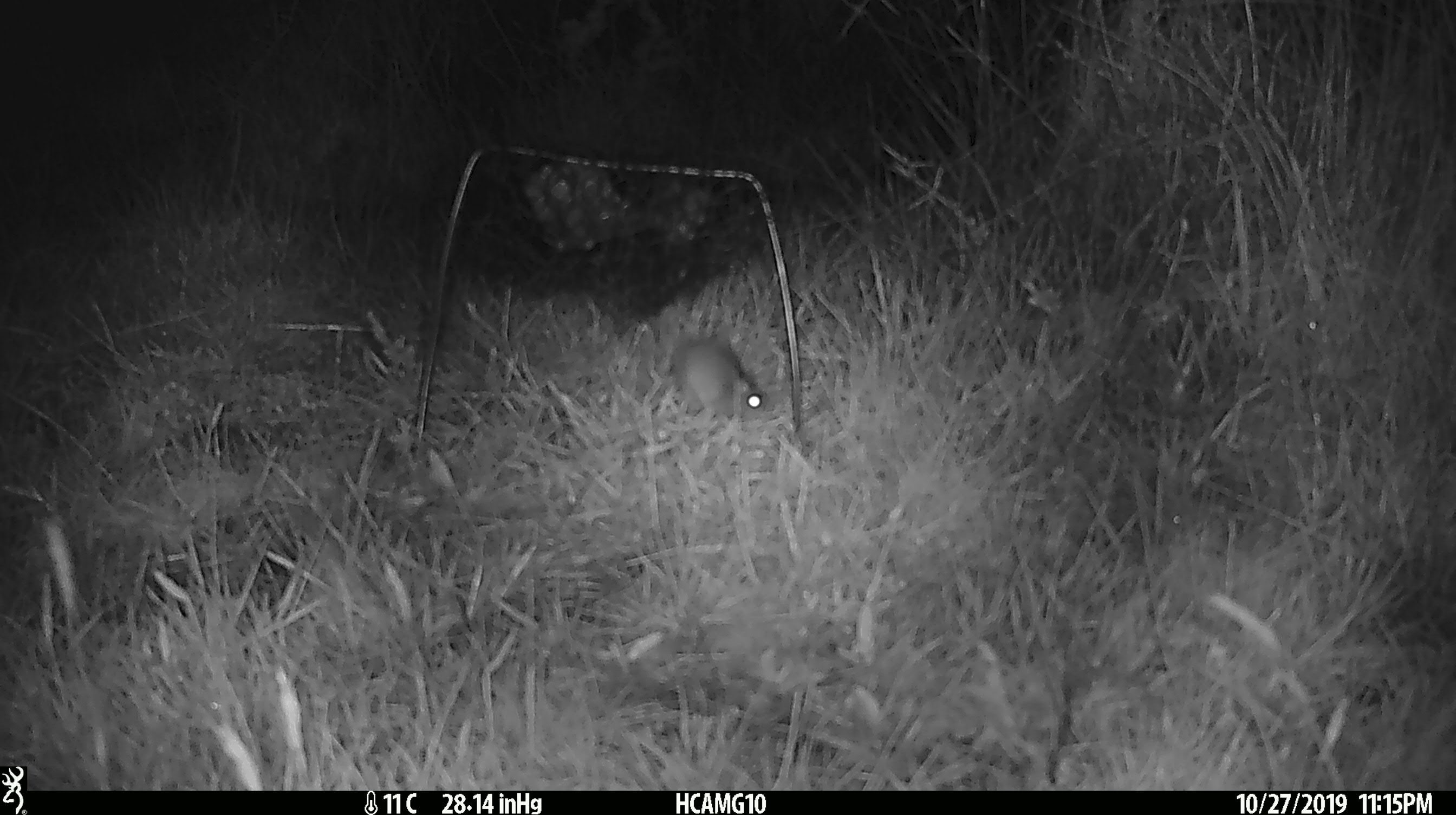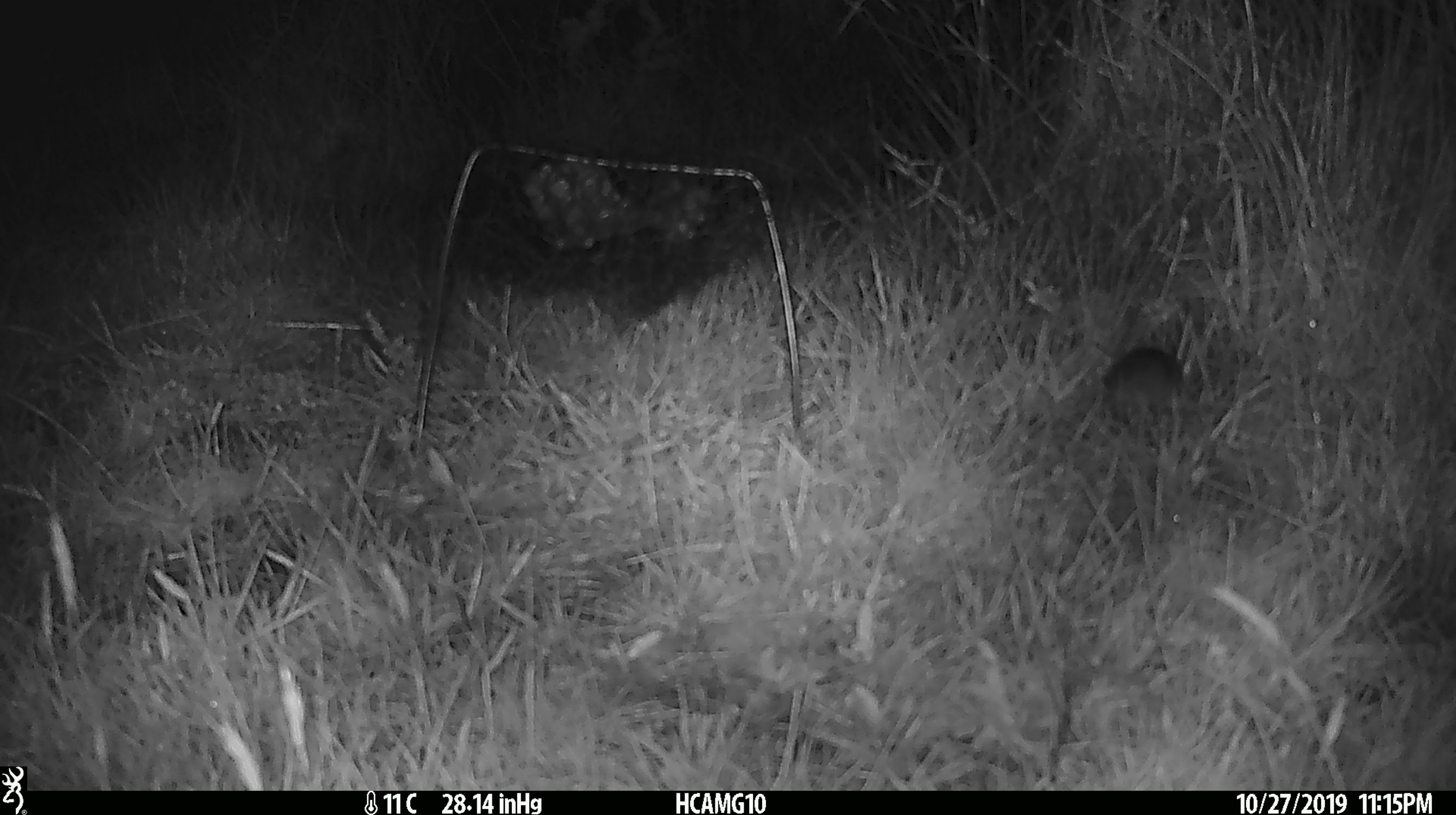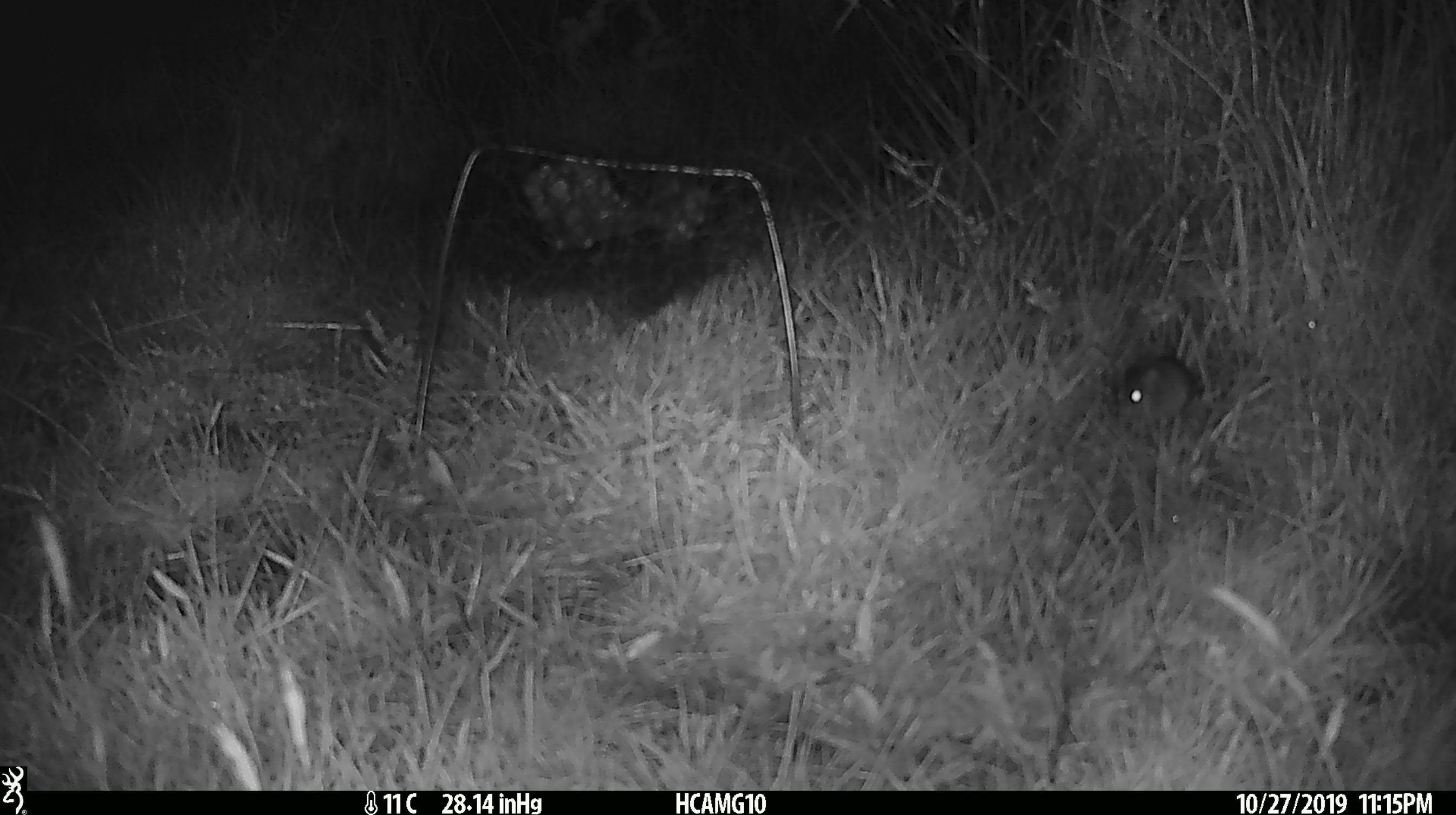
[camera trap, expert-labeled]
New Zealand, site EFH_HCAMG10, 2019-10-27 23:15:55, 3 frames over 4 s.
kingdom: Animalia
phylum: Chordata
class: Mammalia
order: Rodentia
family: Muridae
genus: Mus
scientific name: Mus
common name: mouse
Mouse (Mus).